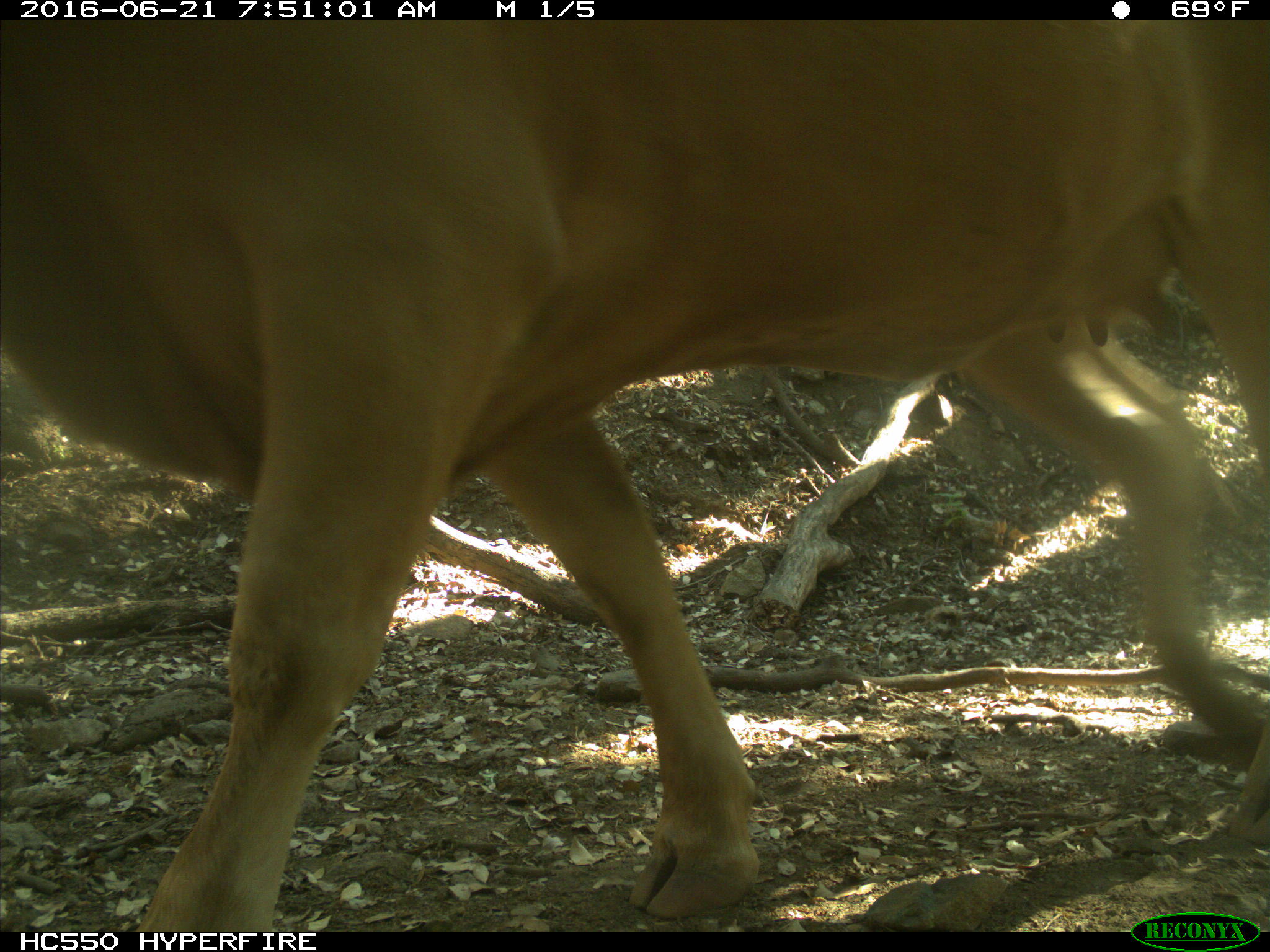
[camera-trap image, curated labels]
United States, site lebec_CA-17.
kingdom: Animalia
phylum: Chordata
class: Mammalia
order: Artiodactyla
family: Bovidae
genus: Bos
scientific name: Bos taurus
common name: domestic cow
Bos taurus (domestic cow).